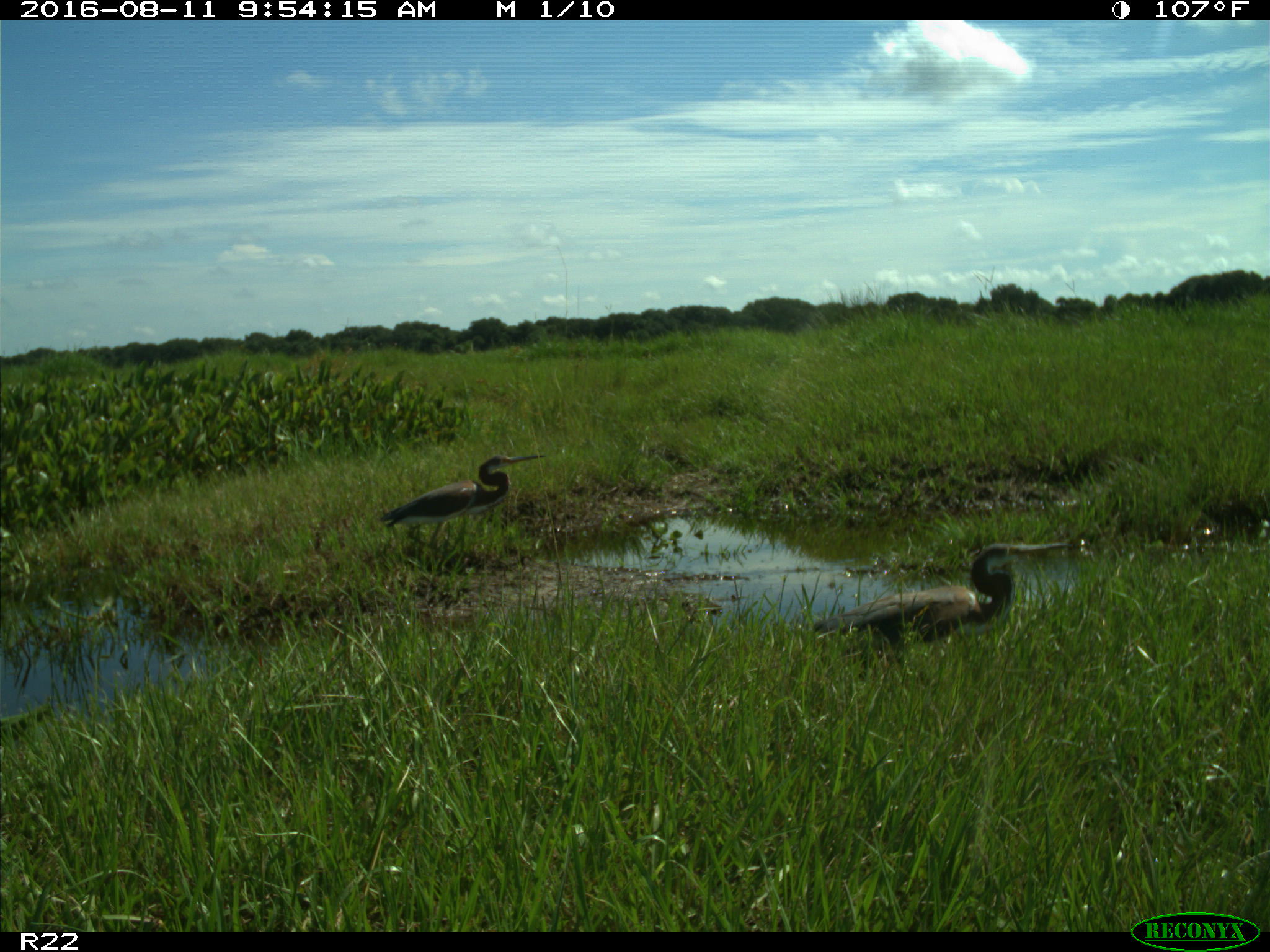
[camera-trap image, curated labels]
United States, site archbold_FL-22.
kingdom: Animalia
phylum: Chordata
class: Aves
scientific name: Aves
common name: birds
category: unidentified bird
Unidentified bird (birds) (Aves).